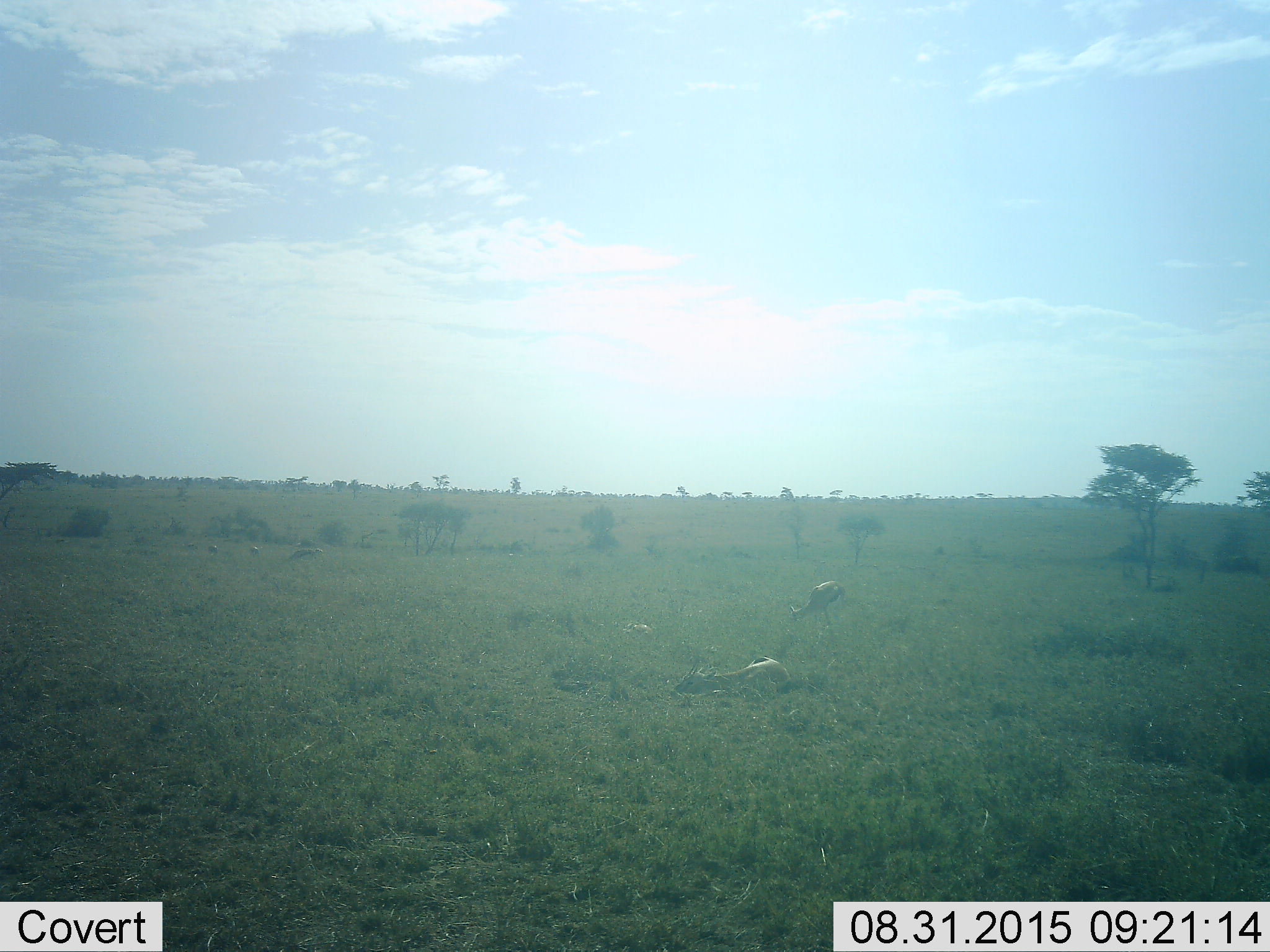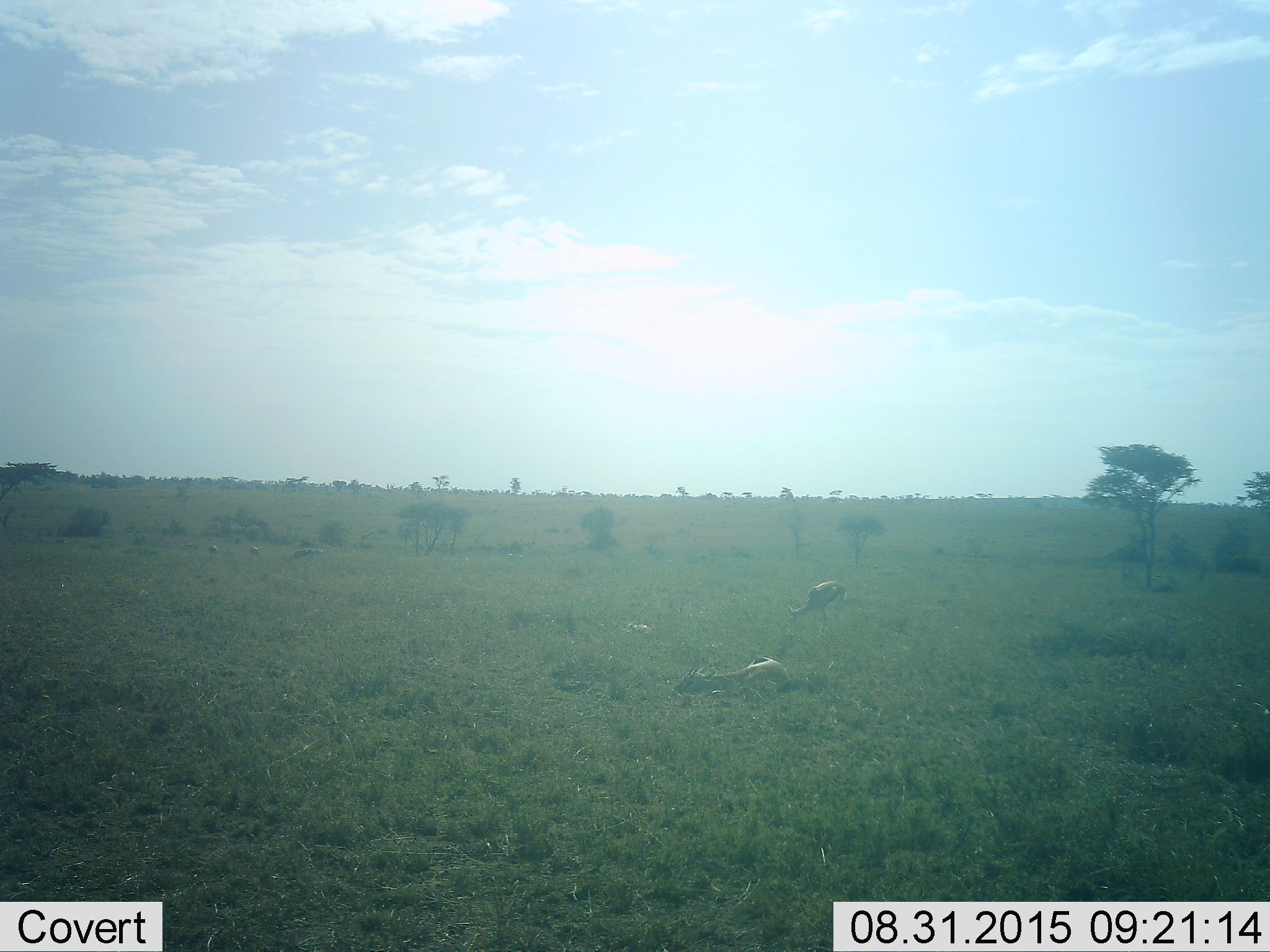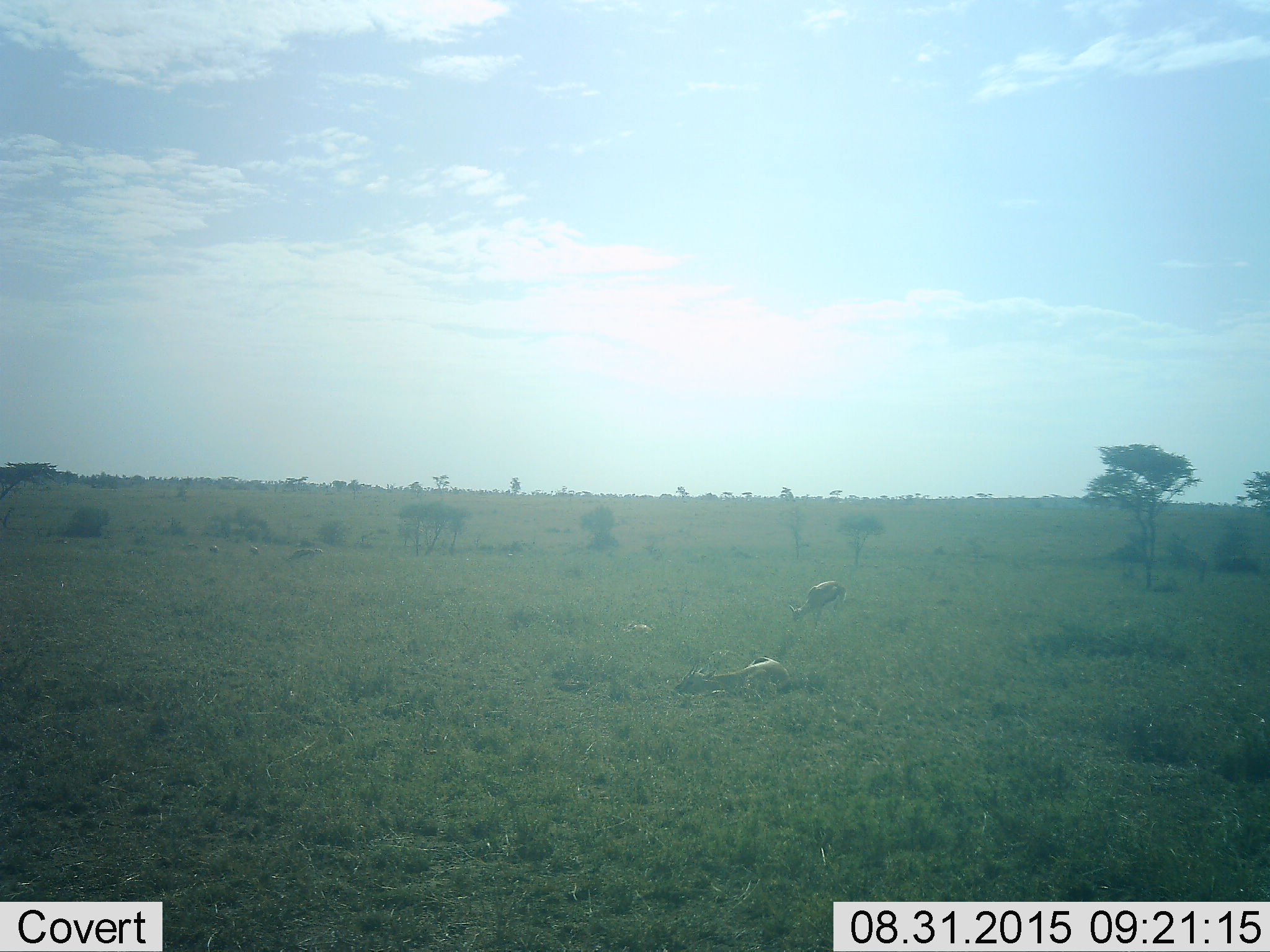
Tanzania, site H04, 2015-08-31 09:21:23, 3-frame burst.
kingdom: Animalia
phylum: Chordata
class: Mammalia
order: Artiodactyla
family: Bovidae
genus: Eudorcas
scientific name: Eudorcas thomsonii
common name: thomson's gazelle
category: gazellethomsons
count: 6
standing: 62%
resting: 100%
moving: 0%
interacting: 0%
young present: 12%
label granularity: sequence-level